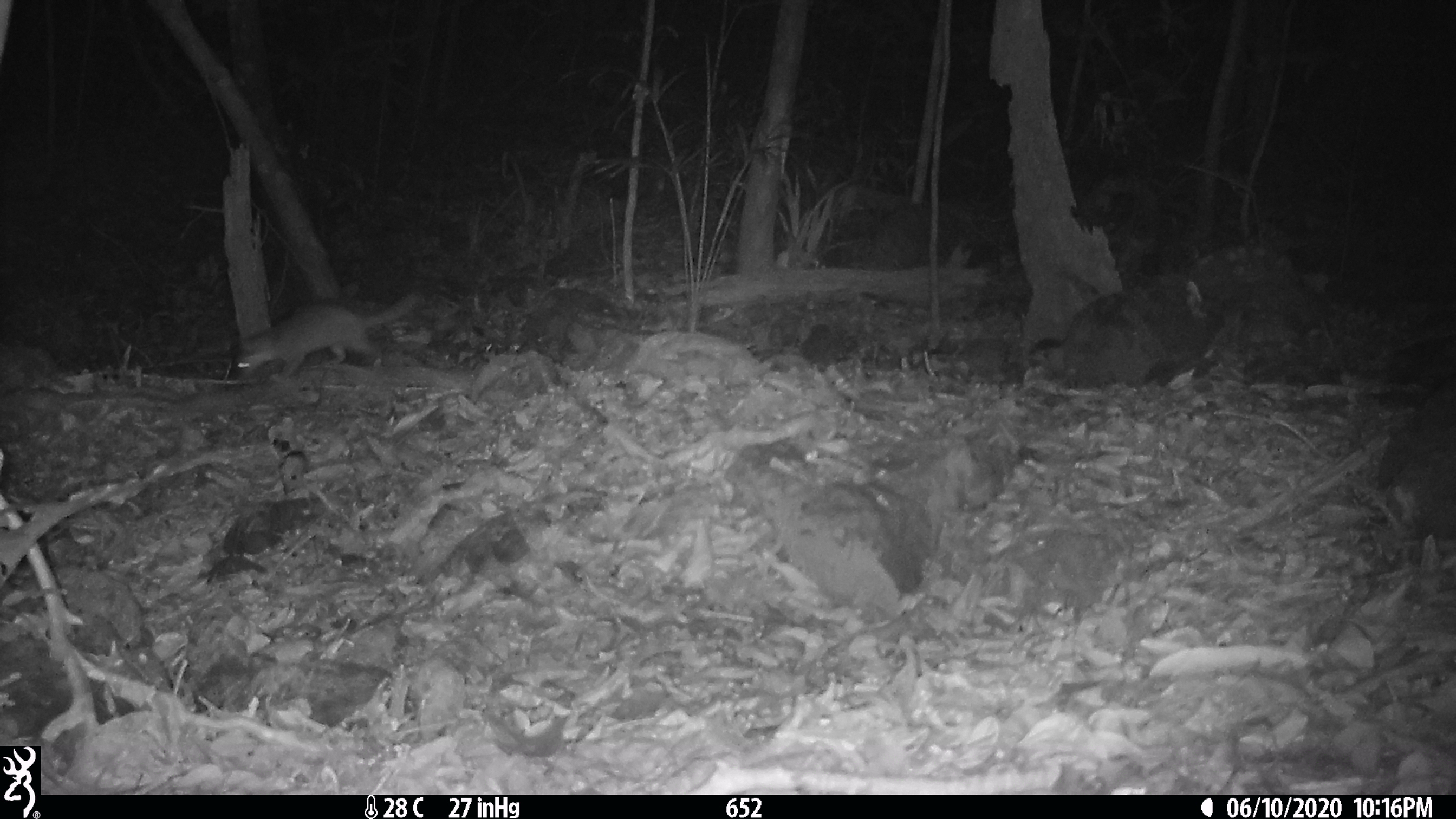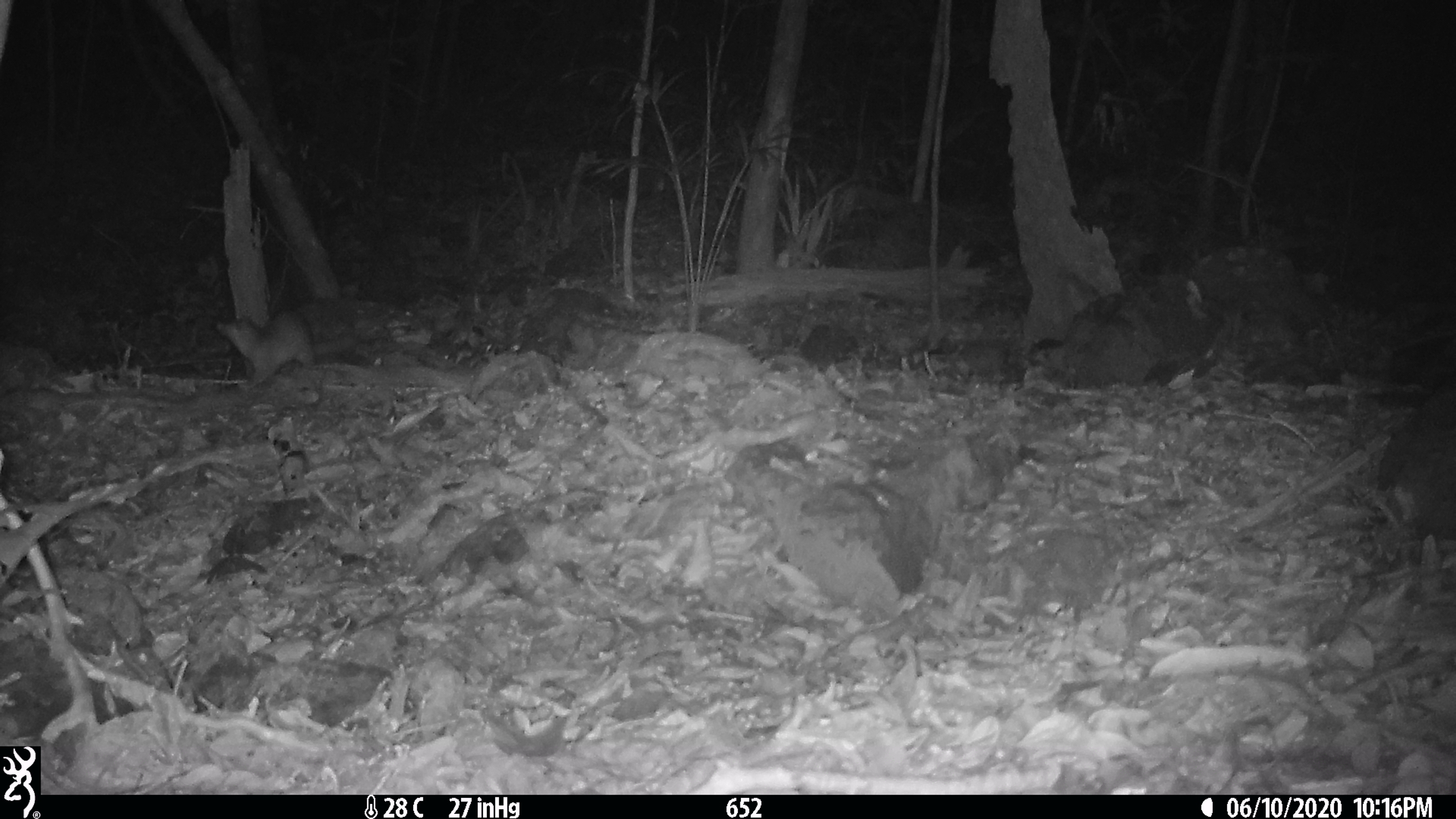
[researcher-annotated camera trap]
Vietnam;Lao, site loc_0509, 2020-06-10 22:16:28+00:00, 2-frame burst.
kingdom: Animalia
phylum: Chordata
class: Mammalia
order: Carnivora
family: Mustelidae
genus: Melogale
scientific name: Melogale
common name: ferret badger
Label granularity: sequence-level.